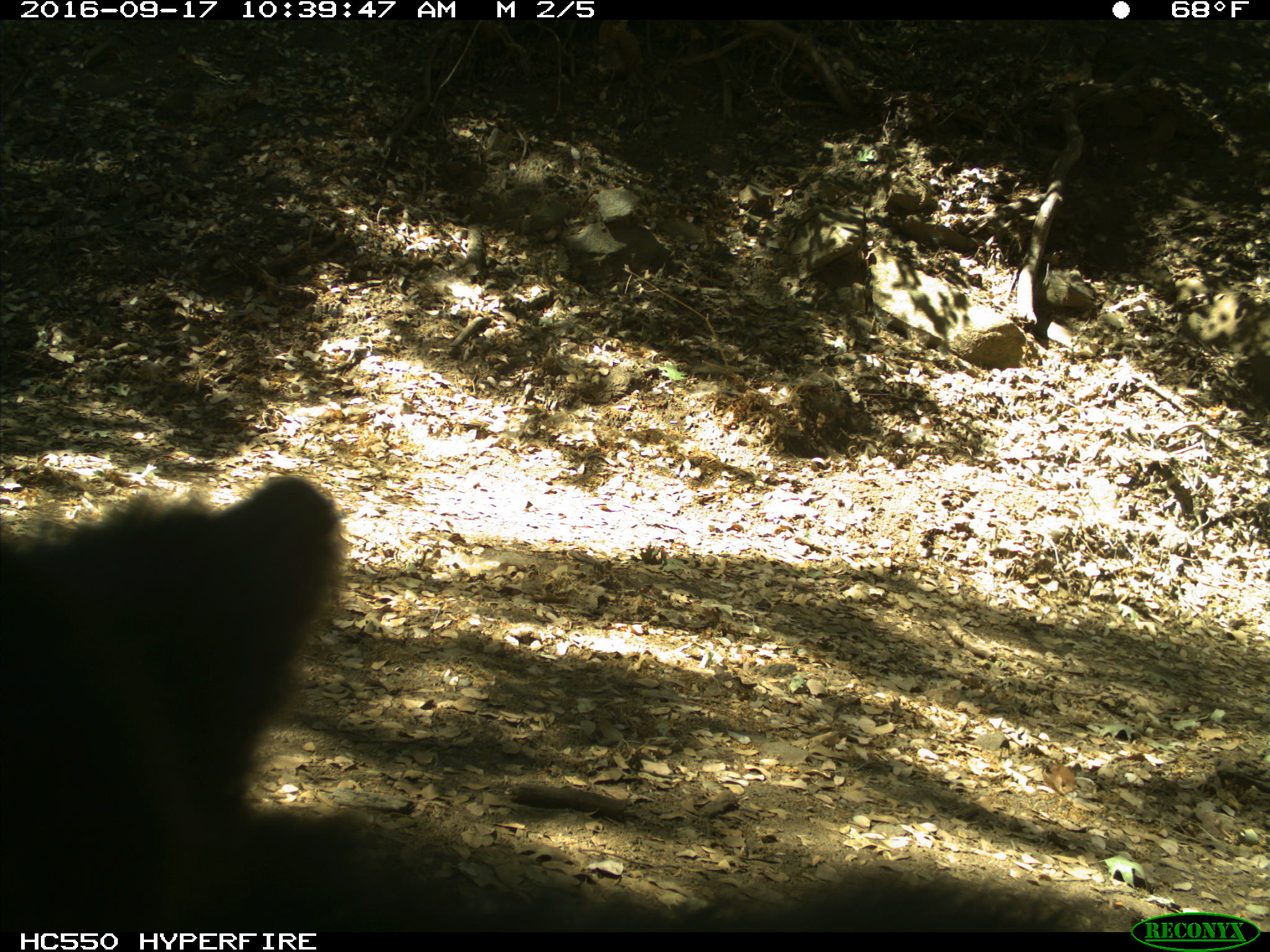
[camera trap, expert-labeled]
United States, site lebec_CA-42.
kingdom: Animalia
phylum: Chordata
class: Mammalia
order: Carnivora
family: Ursidae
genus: Ursus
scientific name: Ursus americanus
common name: american black bear